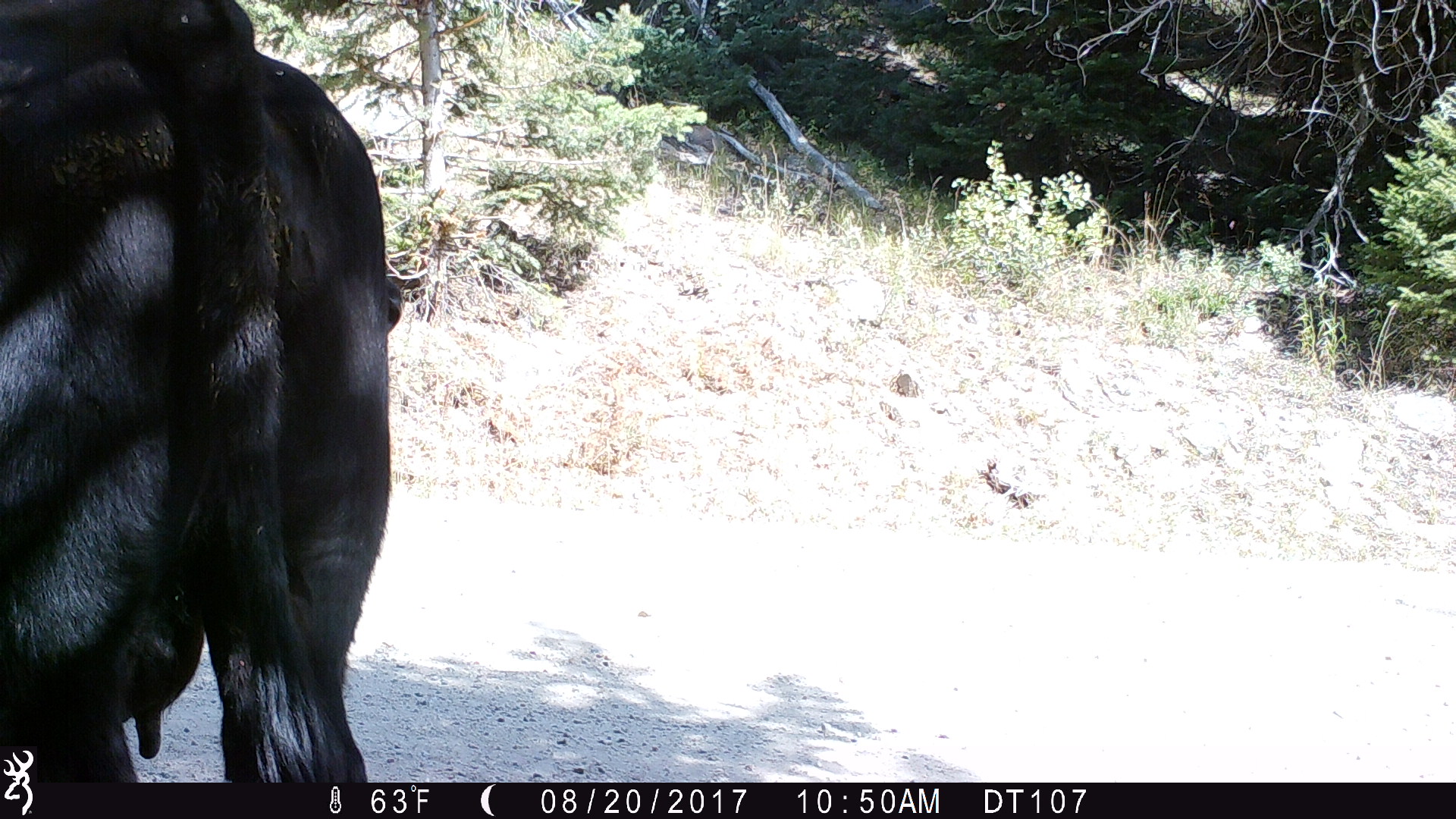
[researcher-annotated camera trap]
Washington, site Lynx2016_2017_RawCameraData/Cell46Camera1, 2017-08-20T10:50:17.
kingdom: Animalia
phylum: Chordata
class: Mammalia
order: Artiodactyla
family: Bovidae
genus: Bos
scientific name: Bos taurus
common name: domestic cattle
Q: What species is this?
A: Domestic cattle (Bos taurus).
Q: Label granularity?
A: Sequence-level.